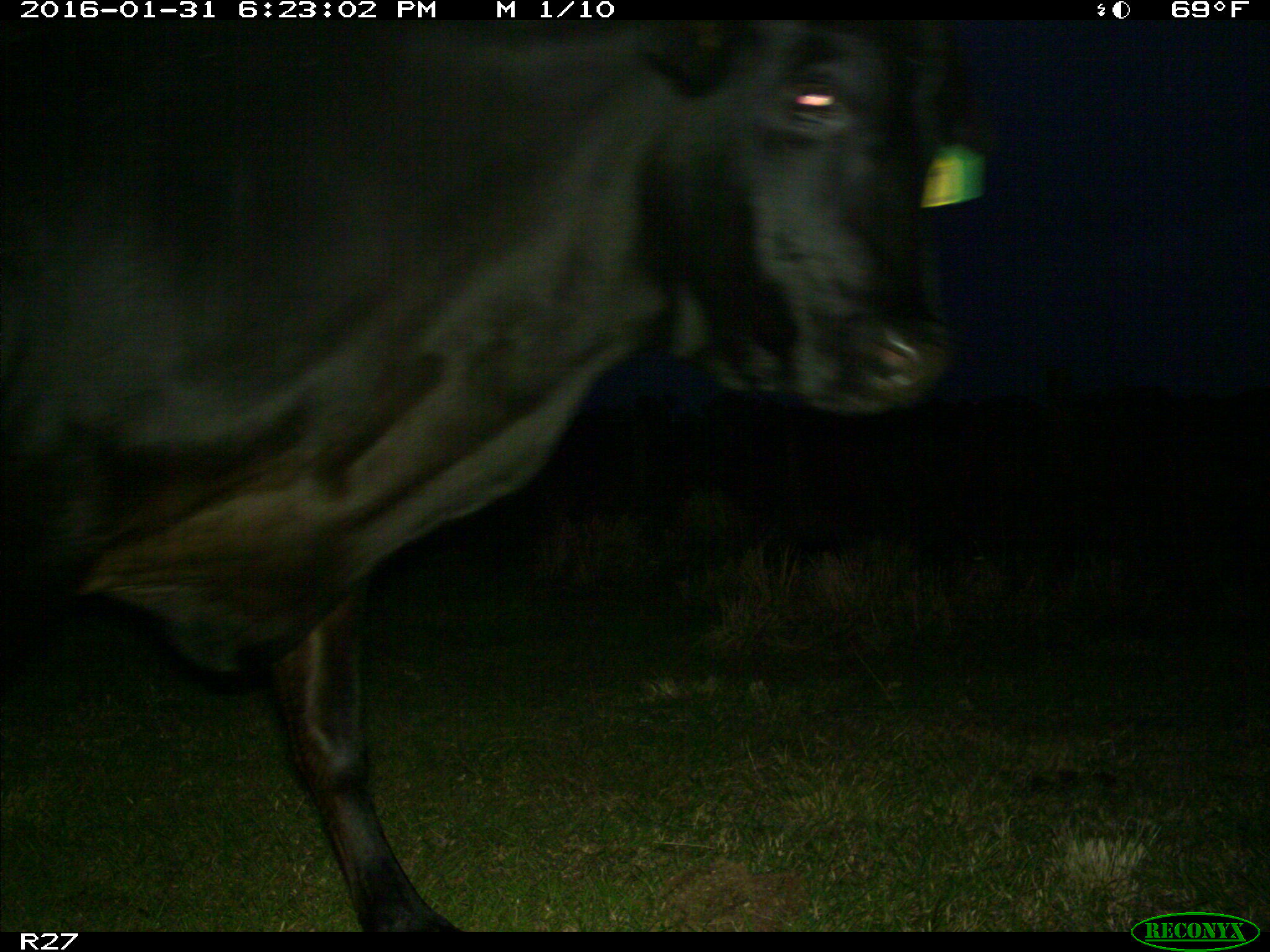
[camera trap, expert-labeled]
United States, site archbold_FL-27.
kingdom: Animalia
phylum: Chordata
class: Mammalia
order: Artiodactyla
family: Bovidae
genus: Bos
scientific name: Bos taurus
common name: domestic cow